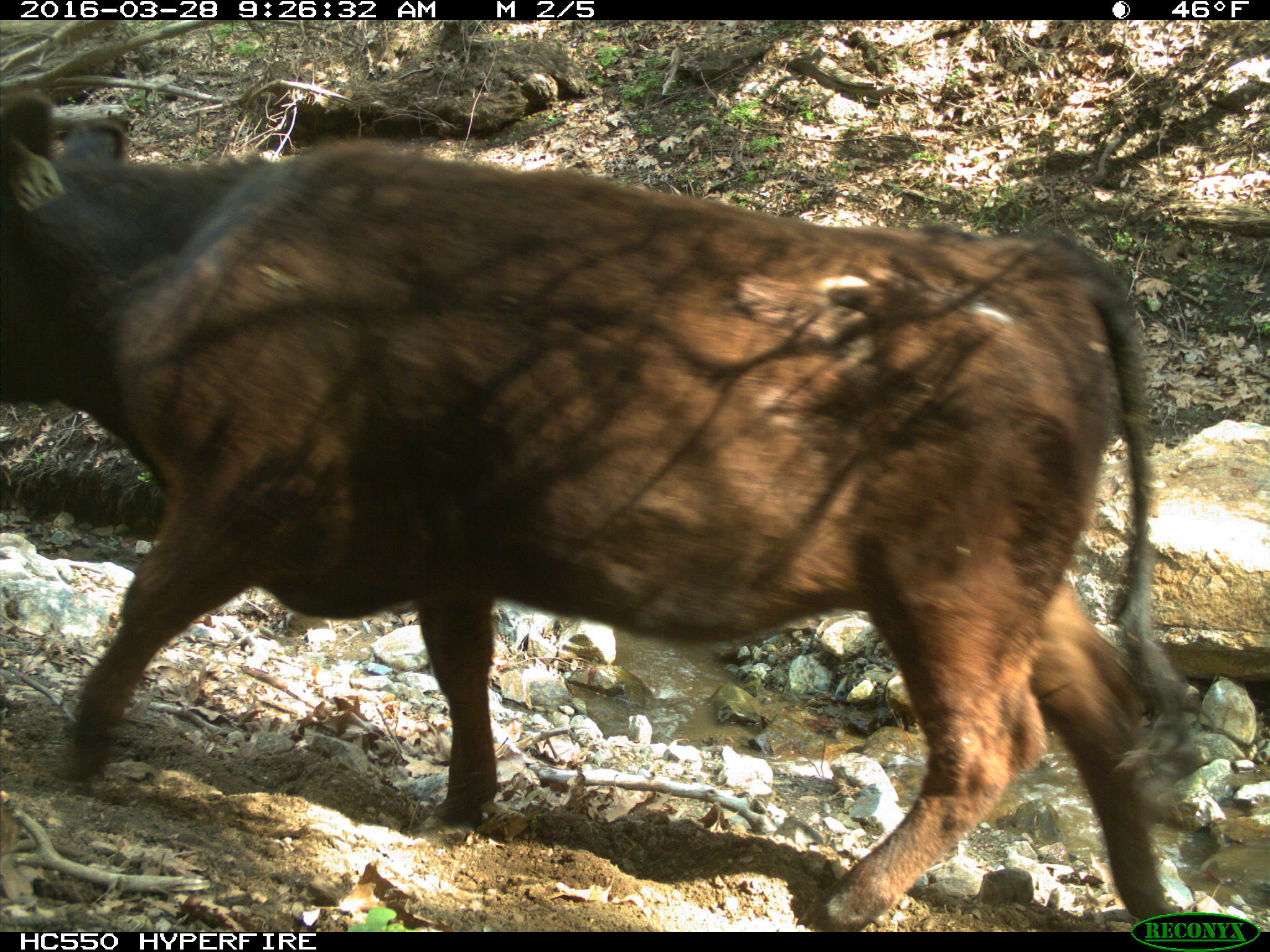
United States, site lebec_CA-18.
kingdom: Animalia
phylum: Chordata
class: Mammalia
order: Artiodactyla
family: Bovidae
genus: Bos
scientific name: Bos taurus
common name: domestic cow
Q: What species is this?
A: Bos taurus (domestic cow).